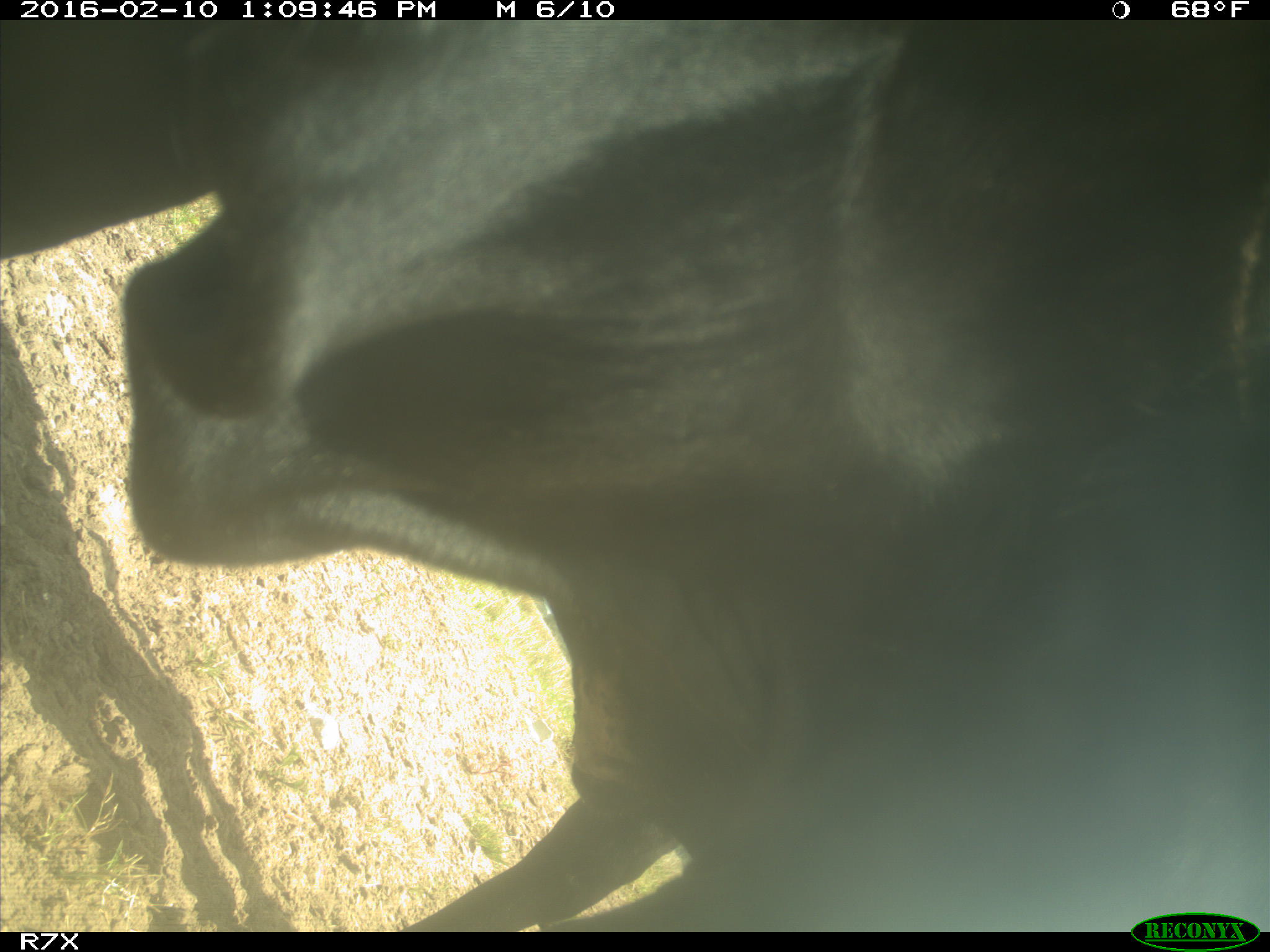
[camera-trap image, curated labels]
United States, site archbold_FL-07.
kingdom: Animalia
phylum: Chordata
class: Mammalia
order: Artiodactyla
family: Bovidae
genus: Bos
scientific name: Bos taurus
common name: domestic cow